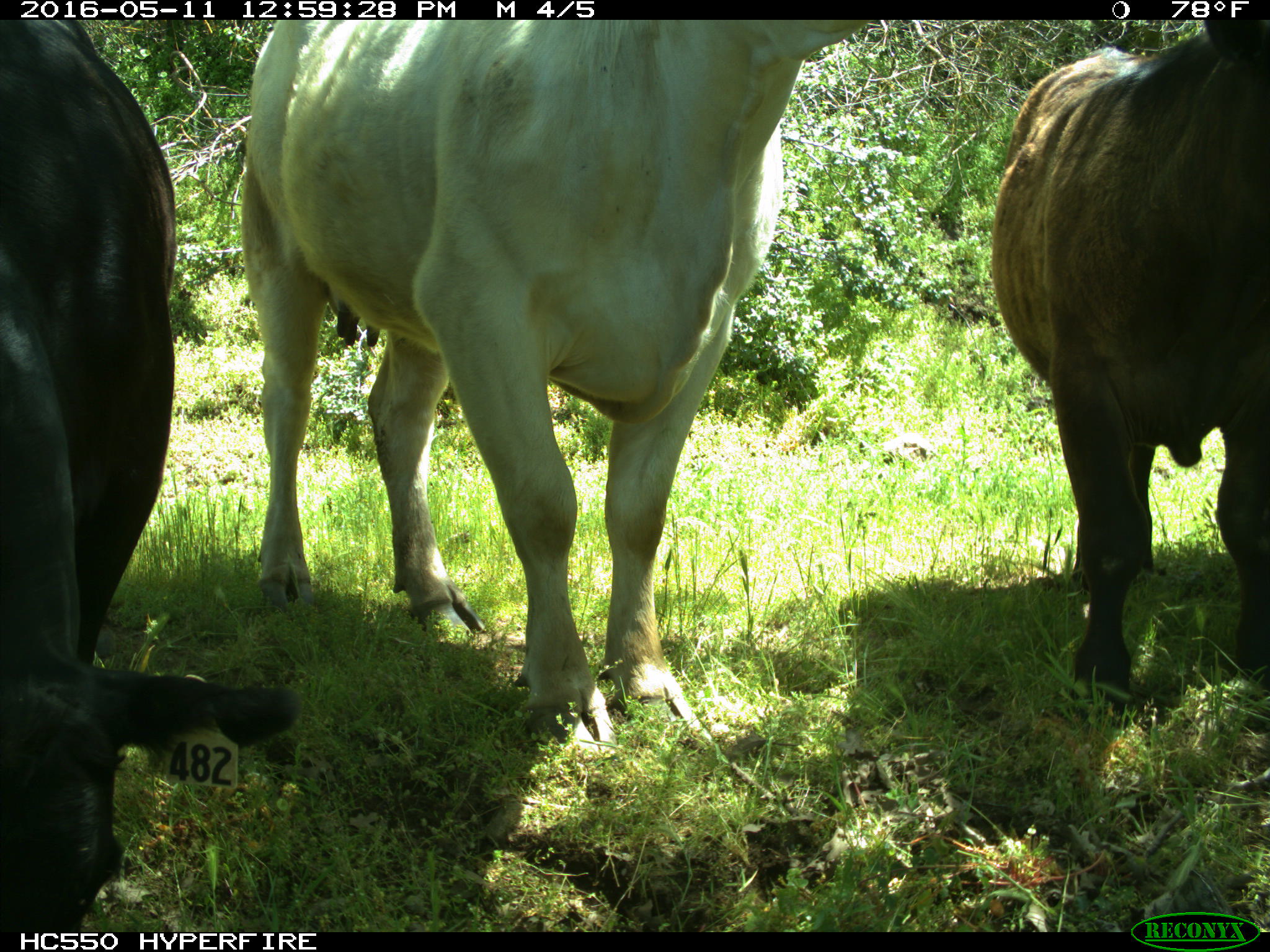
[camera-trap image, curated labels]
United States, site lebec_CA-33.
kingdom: Animalia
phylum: Chordata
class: Mammalia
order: Artiodactyla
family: Bovidae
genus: Bos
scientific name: Bos taurus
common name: domestic cow